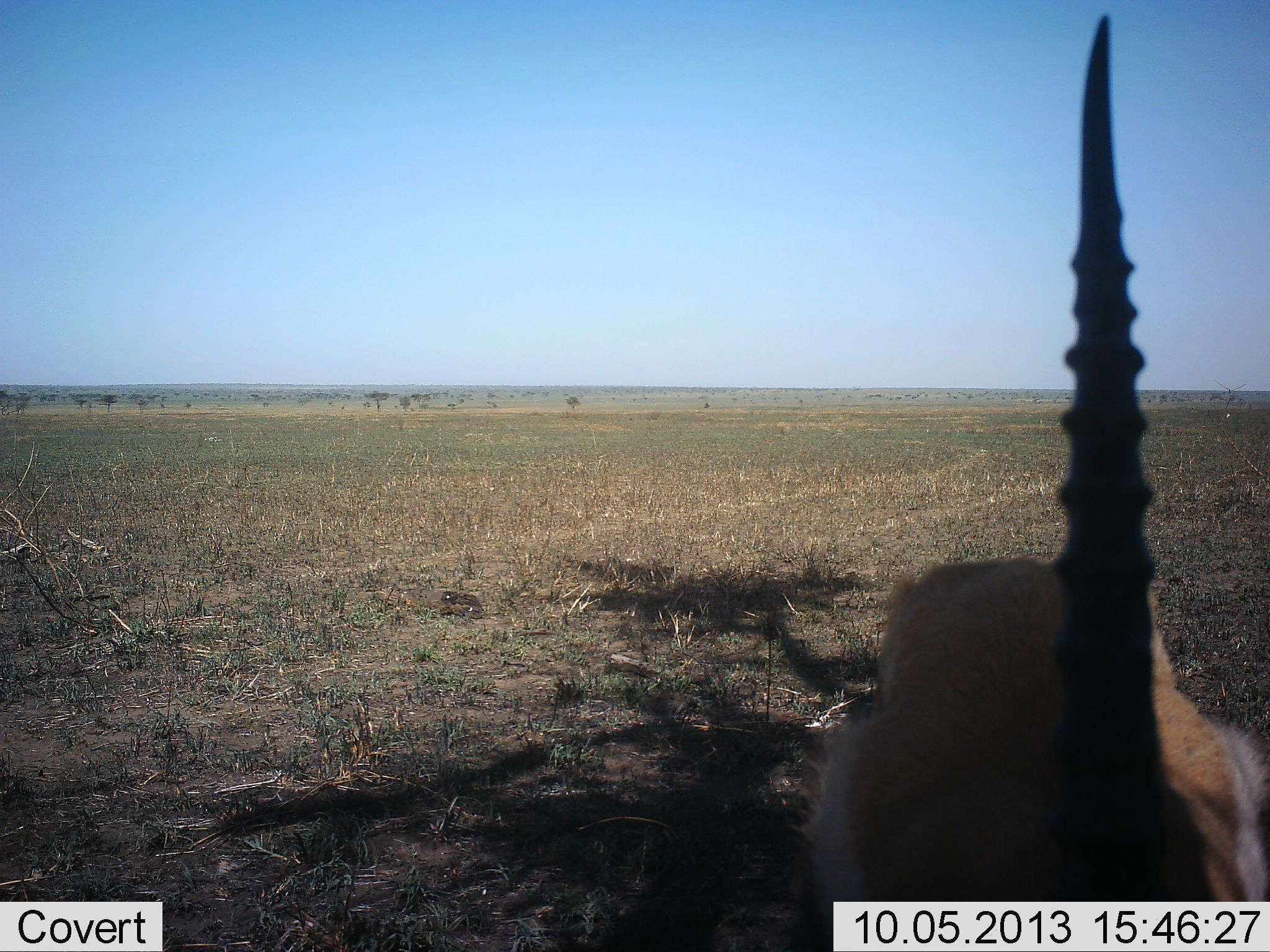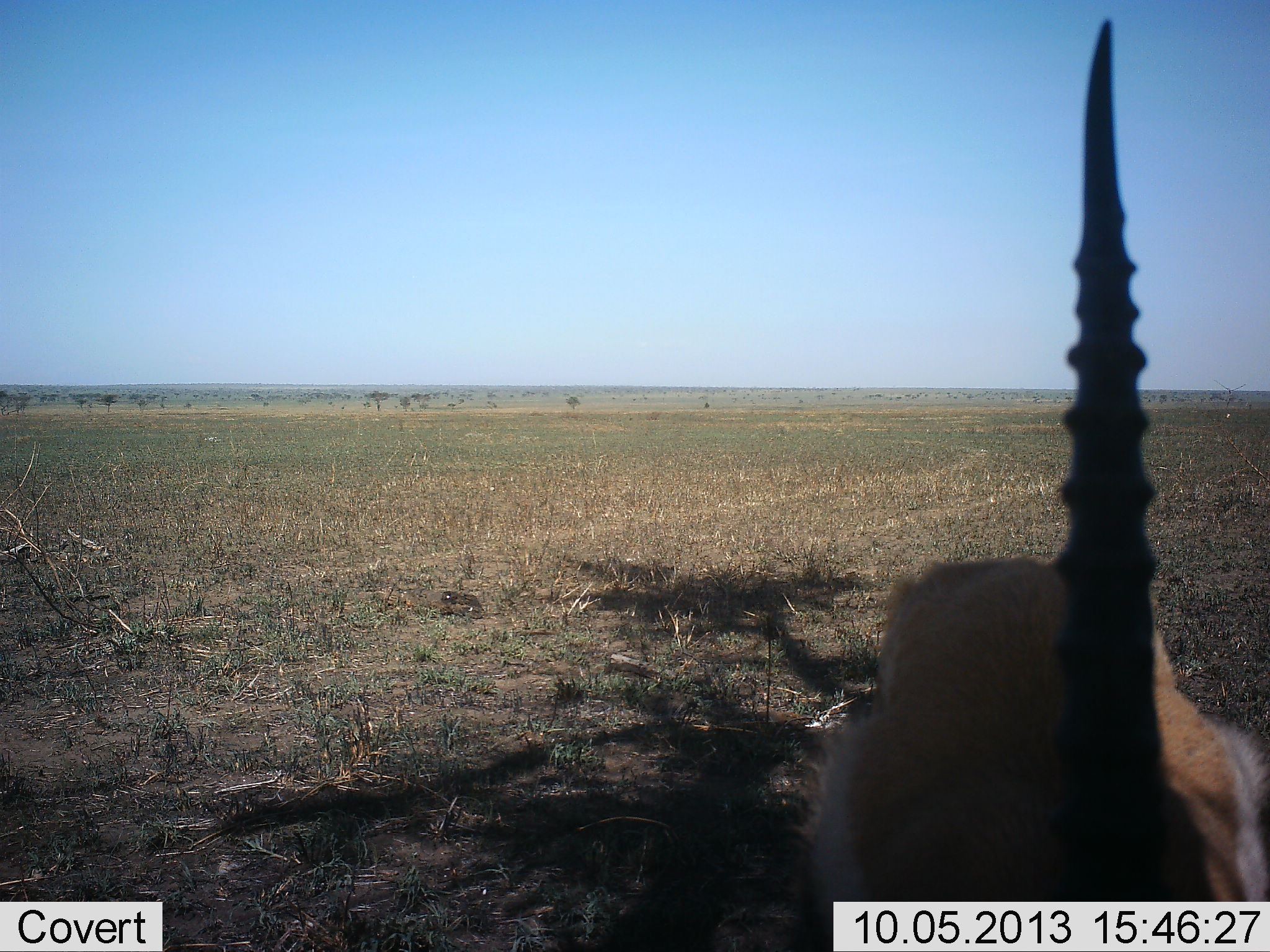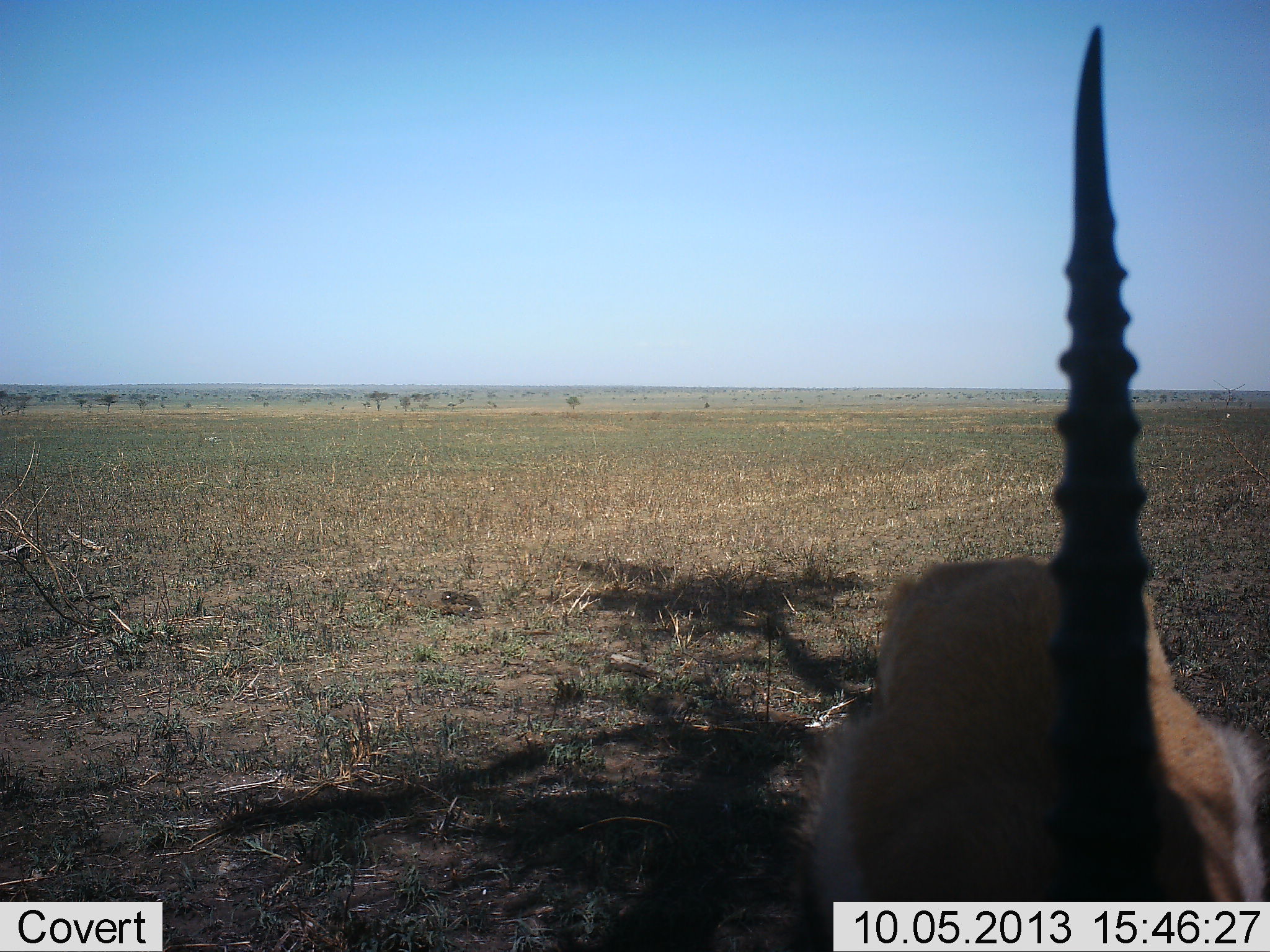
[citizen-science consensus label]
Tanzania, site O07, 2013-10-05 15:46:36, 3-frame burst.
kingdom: Animalia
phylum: Chordata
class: Mammalia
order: Artiodactyla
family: Bovidae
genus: Eudorcas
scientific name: Eudorcas thomsonii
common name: thomson's gazelle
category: gazellethomsons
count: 1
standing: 67%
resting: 25%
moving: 8%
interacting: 0%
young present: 0%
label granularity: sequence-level